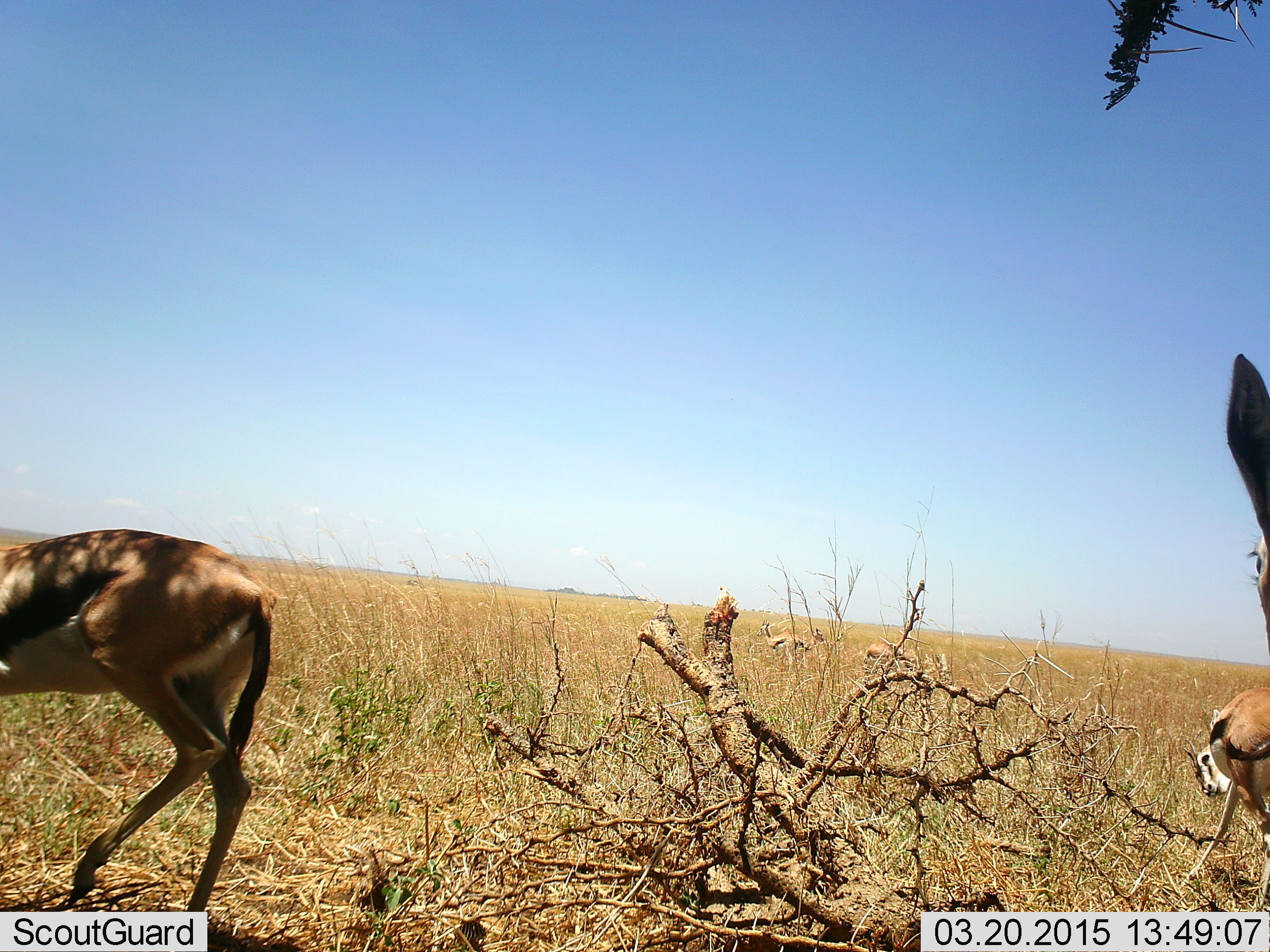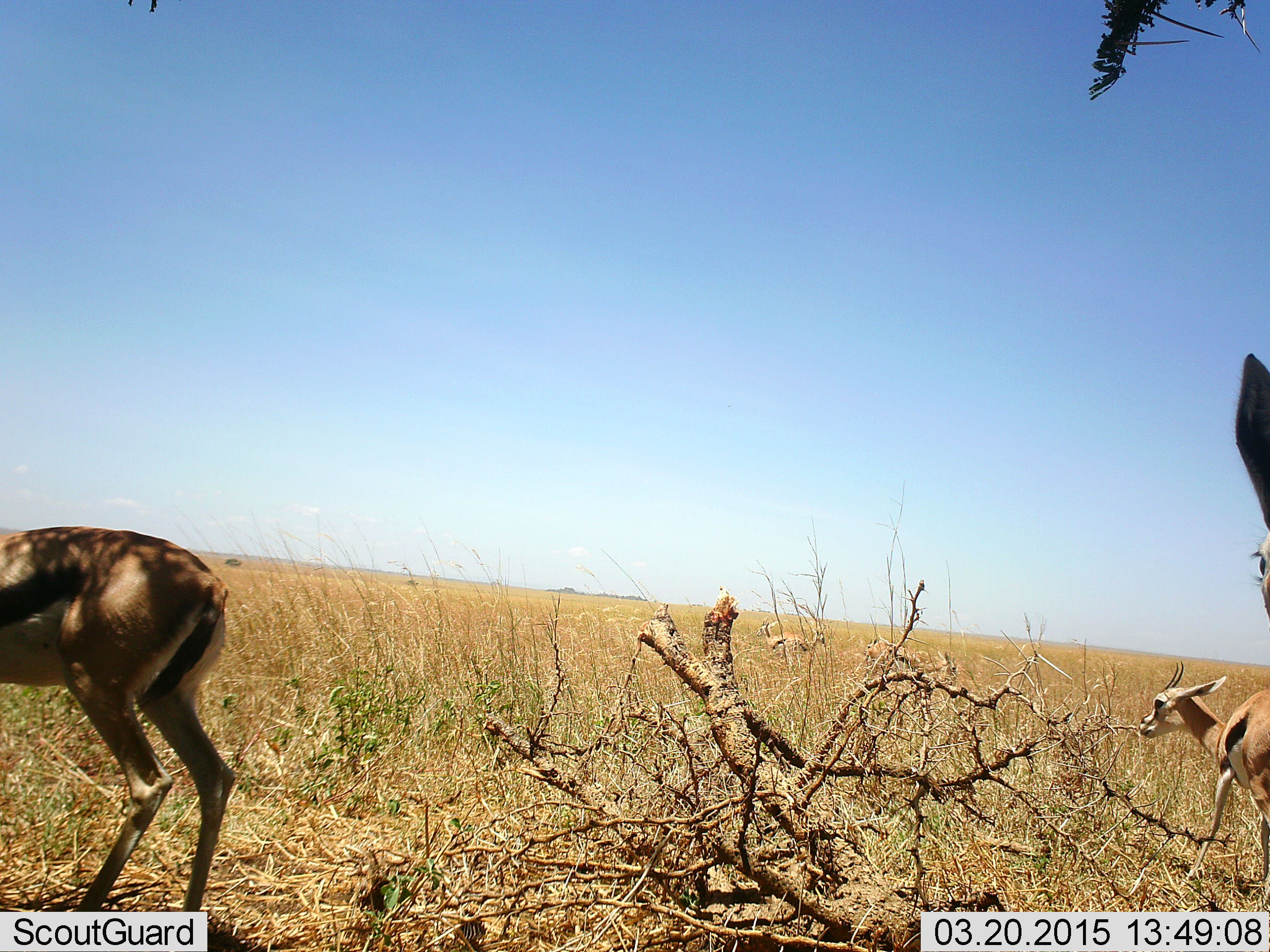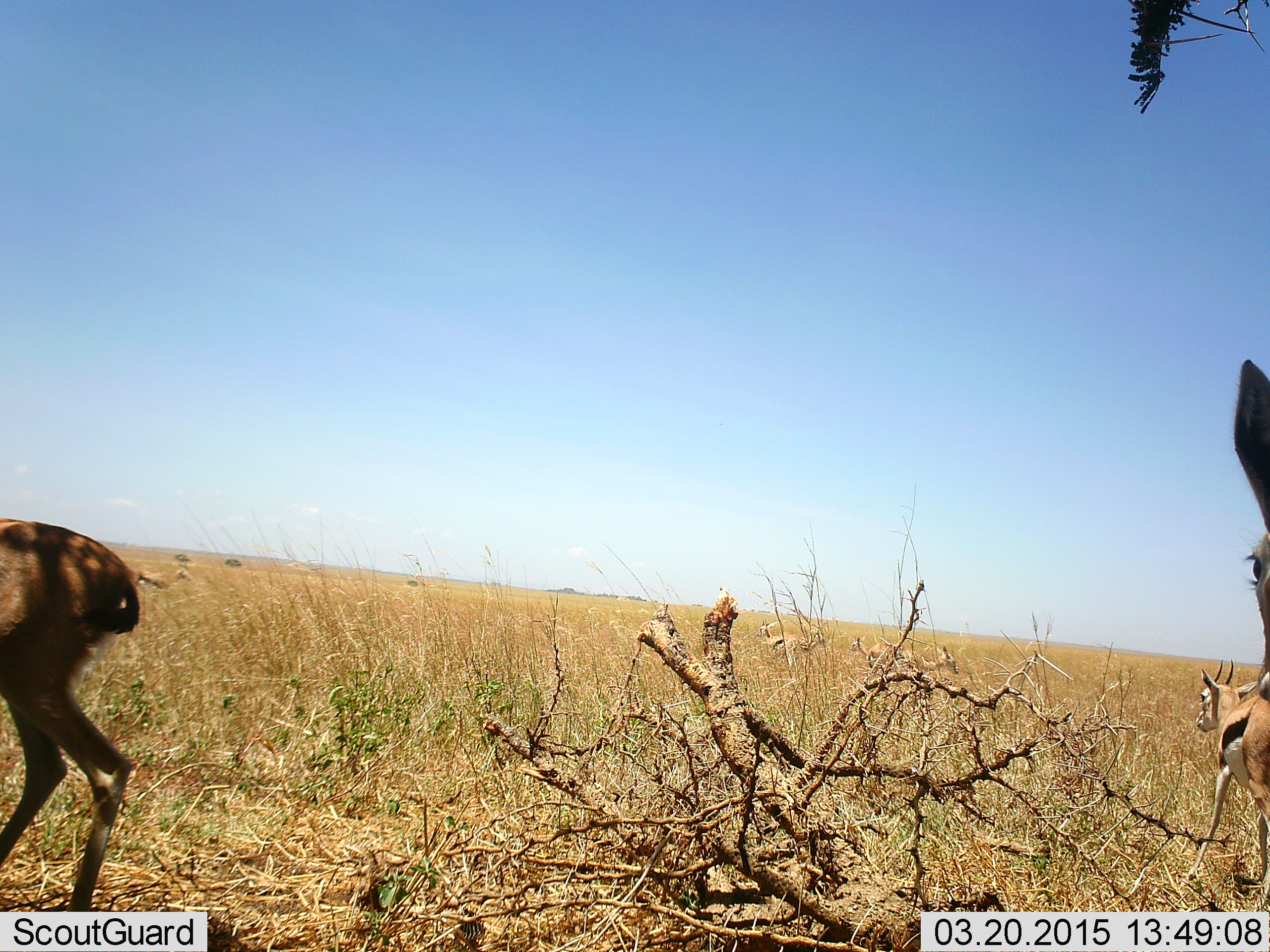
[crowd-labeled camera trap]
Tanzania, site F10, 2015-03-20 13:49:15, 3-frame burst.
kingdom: Animalia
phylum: Chordata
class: Mammalia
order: Artiodactyla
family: Bovidae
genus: Eudorcas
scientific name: Eudorcas thomsonii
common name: thomson's gazelle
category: gazellethomsons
Gazellethomsons (thomson's gazelle) (Eudorcas thomsonii), count 3. Behavior (volunteer vote fractions): standing 80%, resting 10%, moving 30%, interacting 0%. Young present (vote fraction): 30%. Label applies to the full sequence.